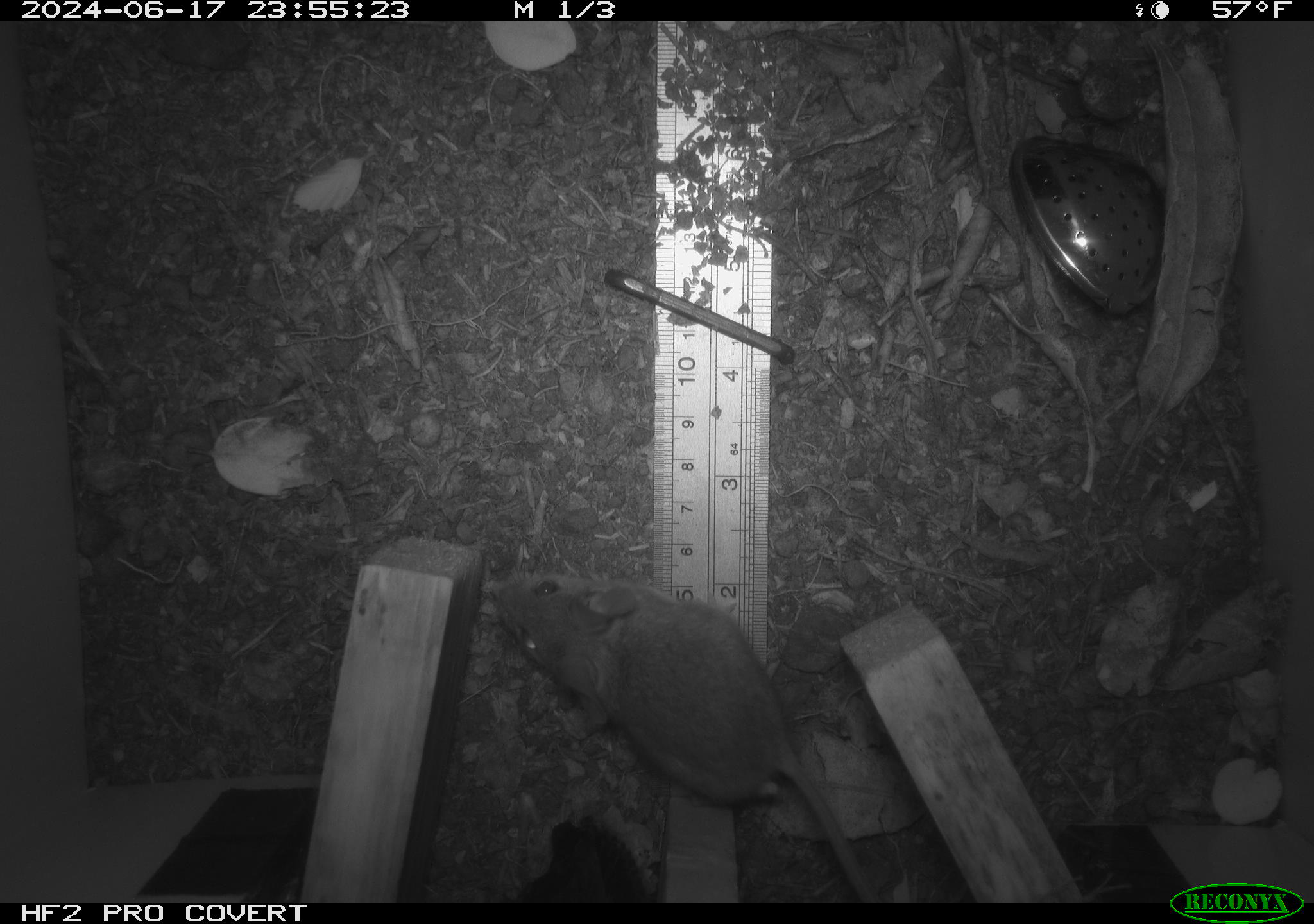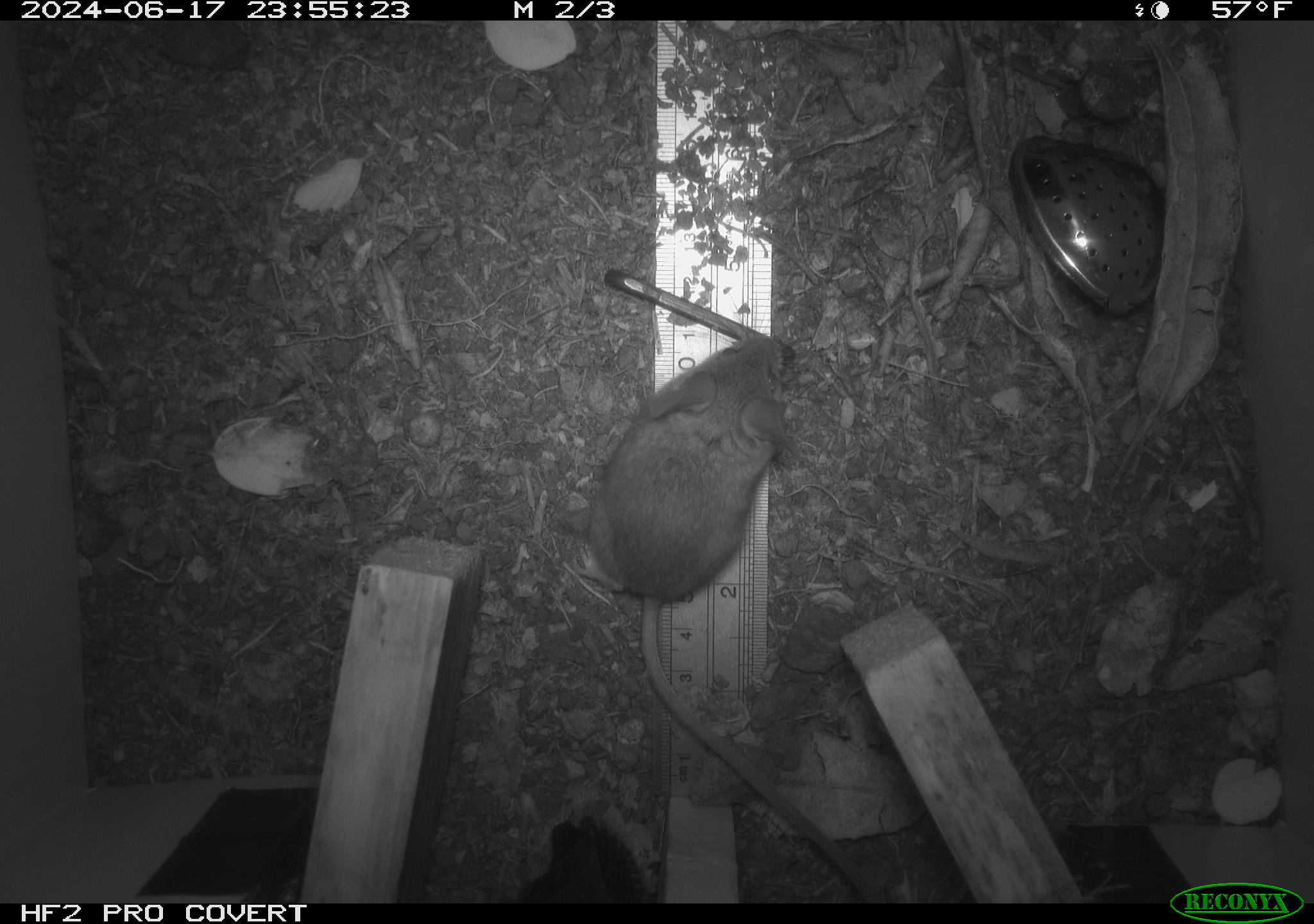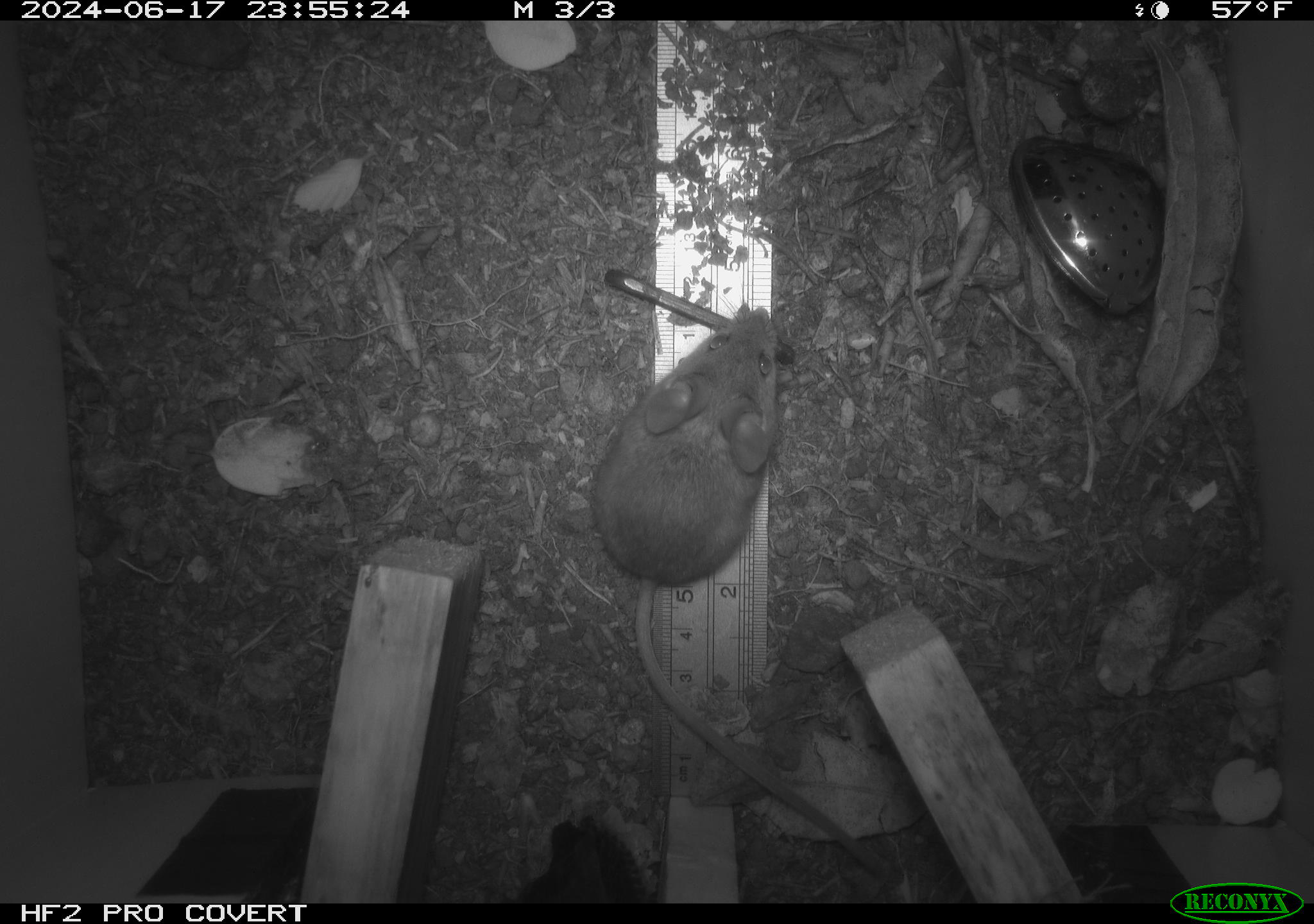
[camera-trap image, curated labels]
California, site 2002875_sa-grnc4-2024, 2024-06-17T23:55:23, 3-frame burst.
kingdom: Animalia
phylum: Chordata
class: Mammalia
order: Rodentia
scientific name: Rodentia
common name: rodent